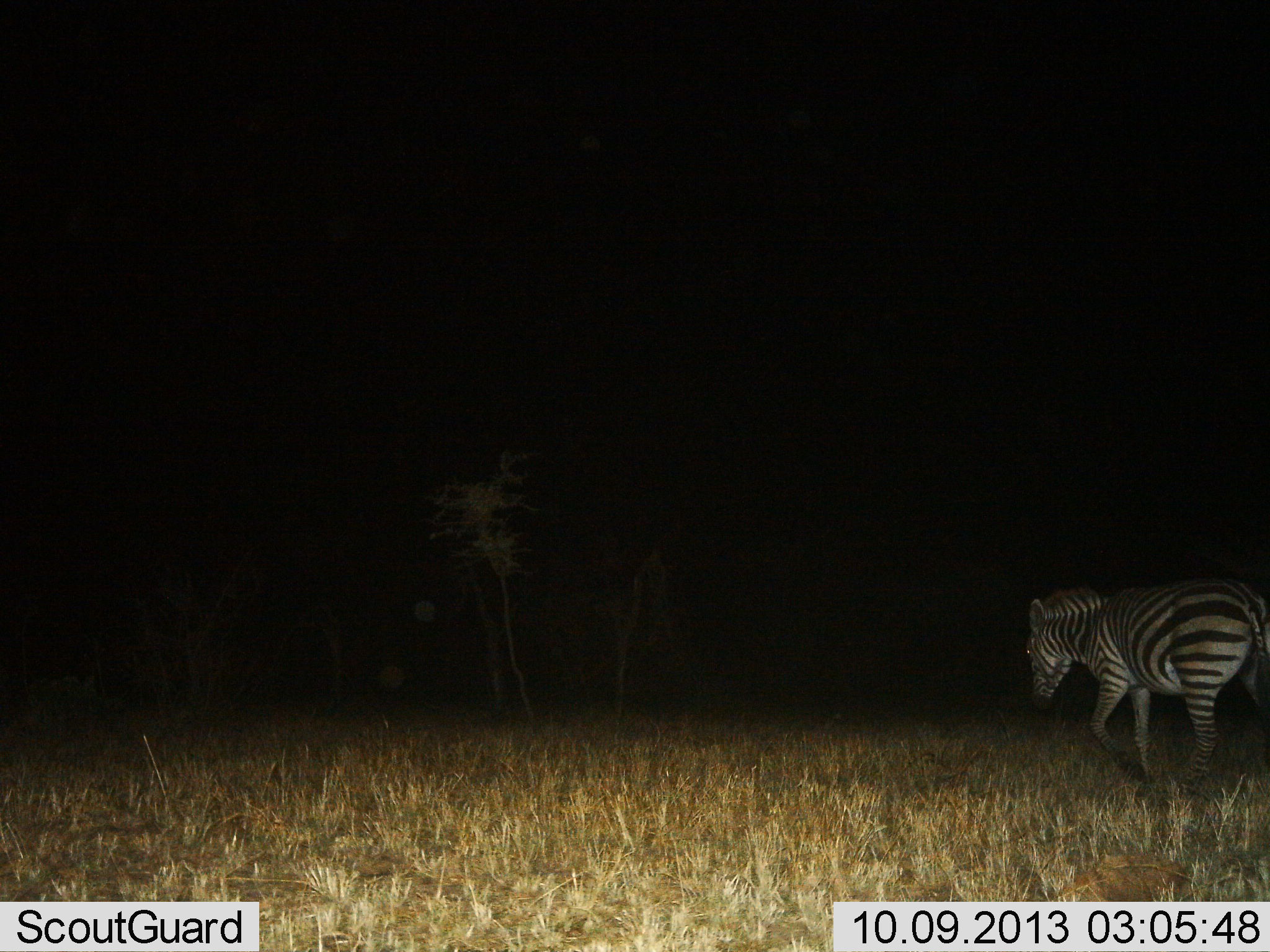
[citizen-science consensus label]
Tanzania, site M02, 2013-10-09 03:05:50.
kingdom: Animalia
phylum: Chordata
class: Mammalia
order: Perissodactyla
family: Equidae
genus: Equus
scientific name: Equus quagga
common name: plains zebra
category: zebra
Zebra (plains zebra) (Equus quagga), count 1. Behavior (volunteer vote fractions): standing 10%, resting 0%, moving 90%, interacting 0%. Young present (vote fraction): 0%. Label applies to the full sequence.